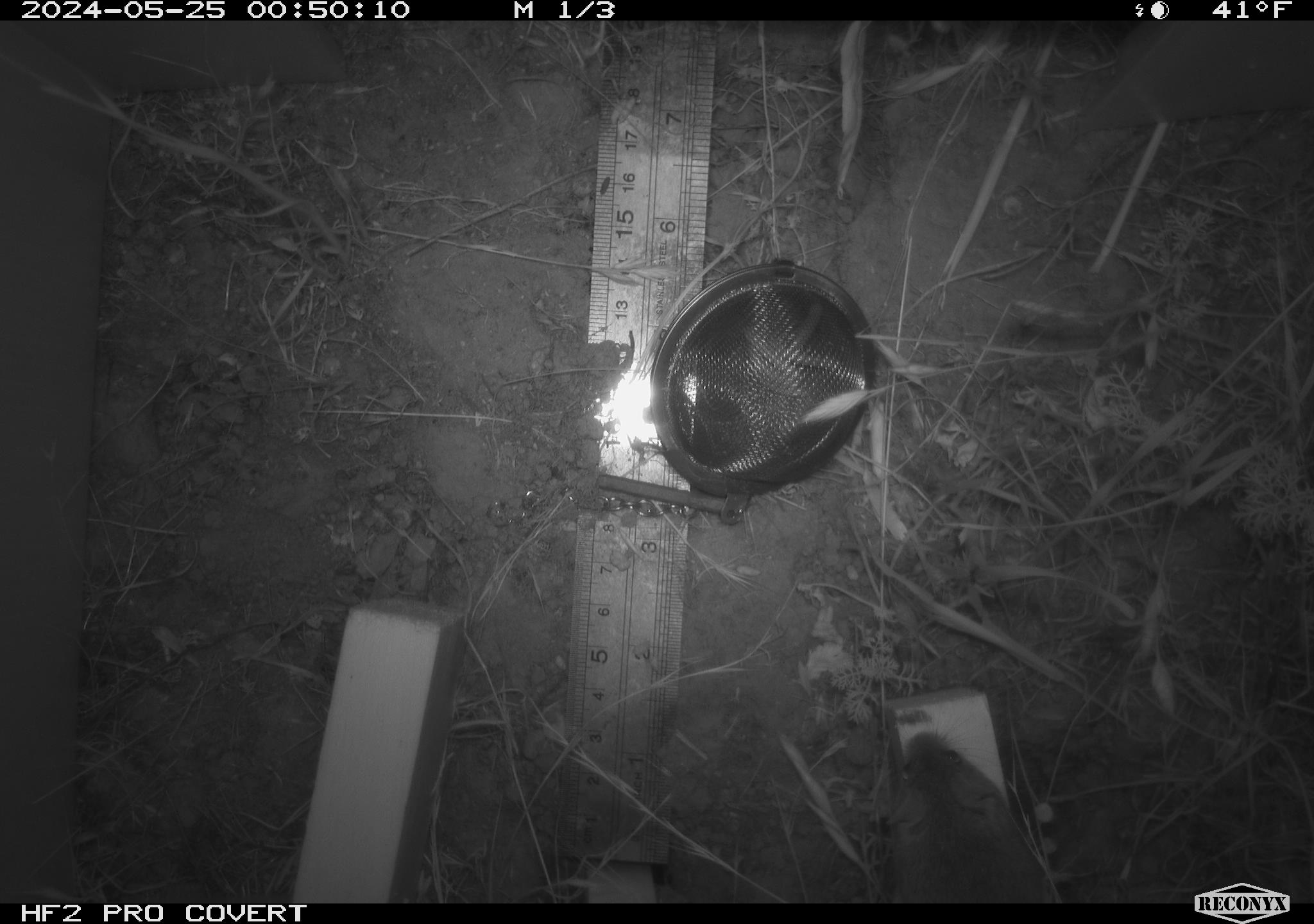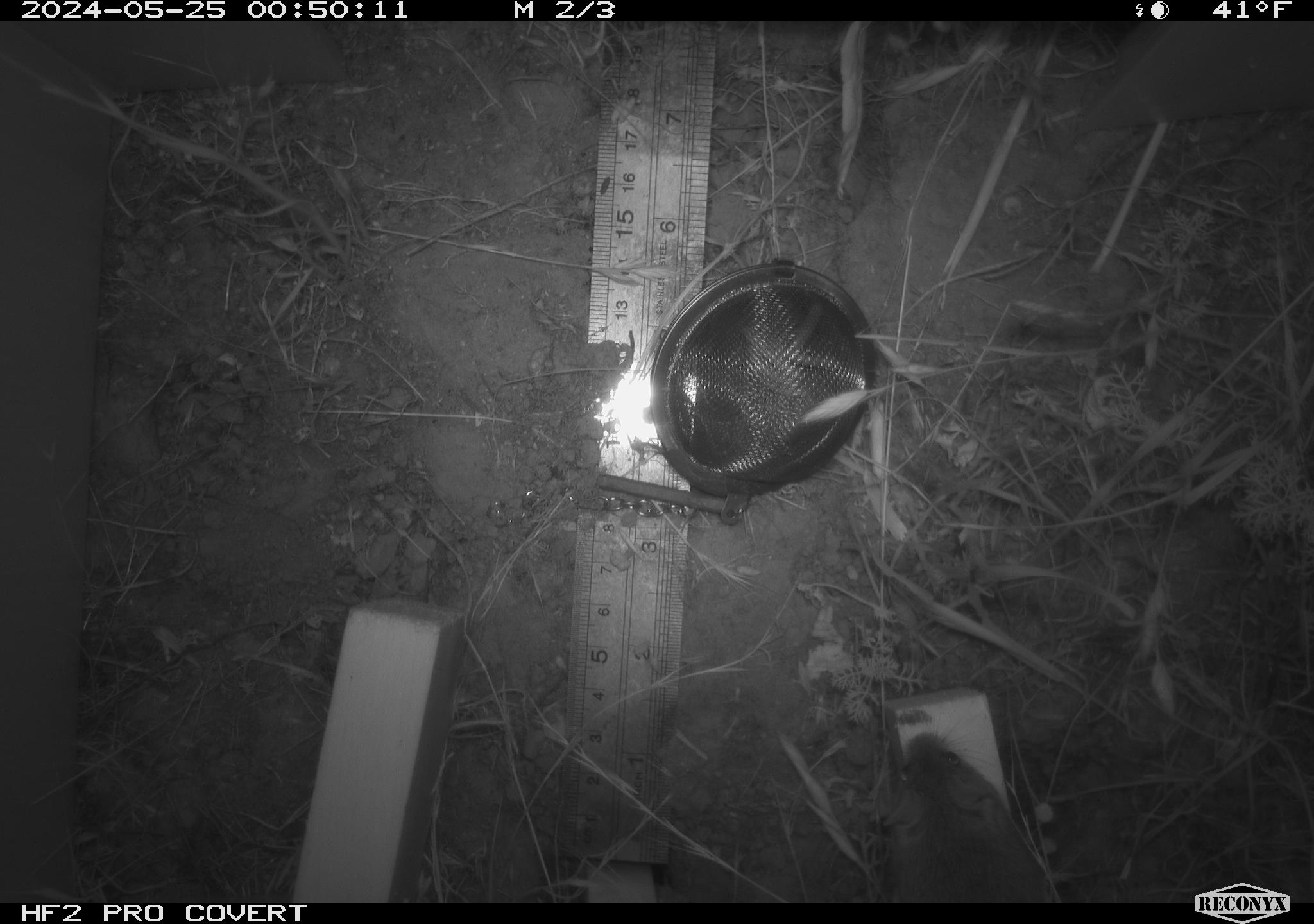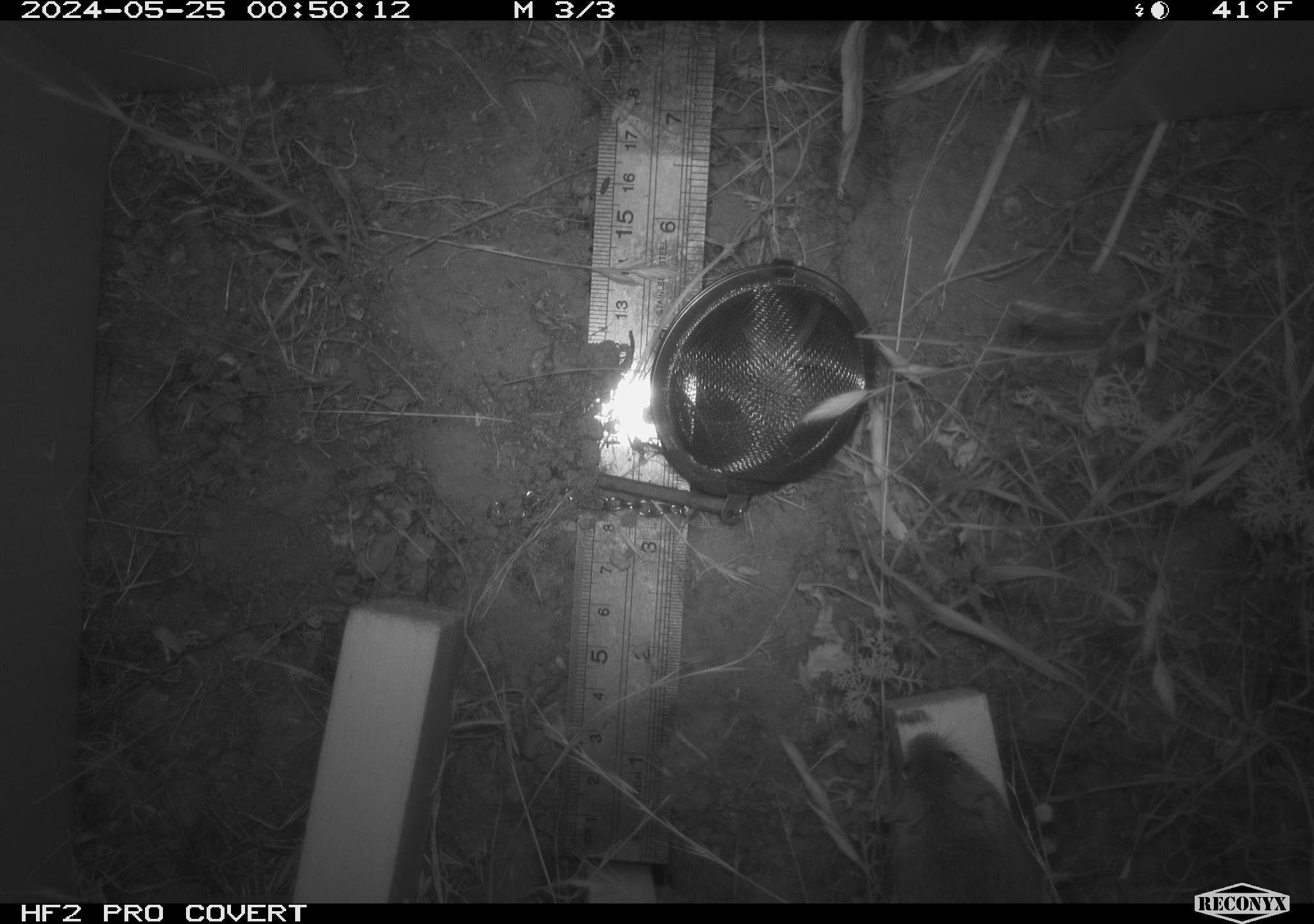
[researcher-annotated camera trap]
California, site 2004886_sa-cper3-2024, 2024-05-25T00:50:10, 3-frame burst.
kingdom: Animalia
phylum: Chordata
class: Mammalia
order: Rodentia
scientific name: Rodentia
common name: rodent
Rodent (Rodentia).